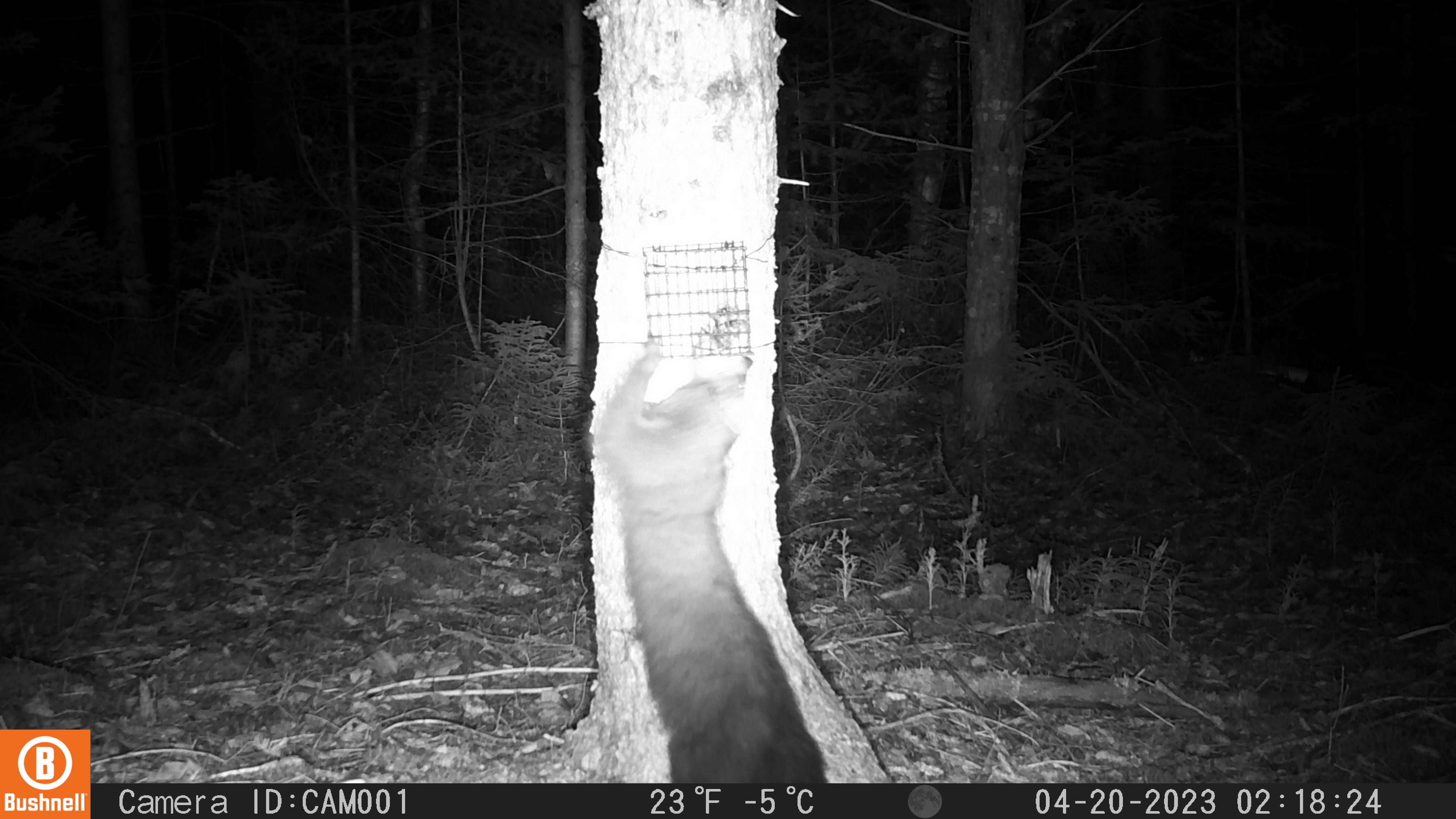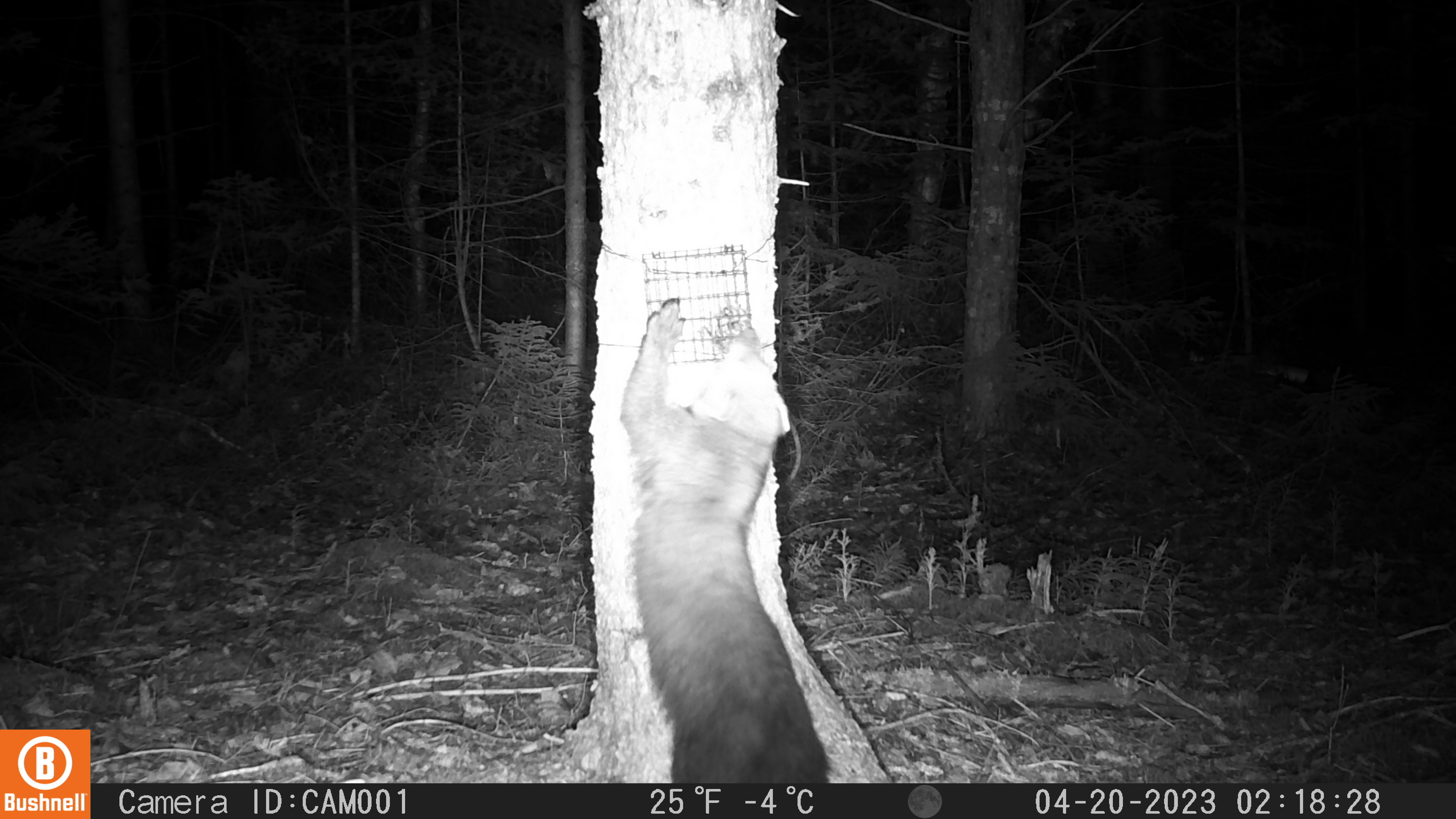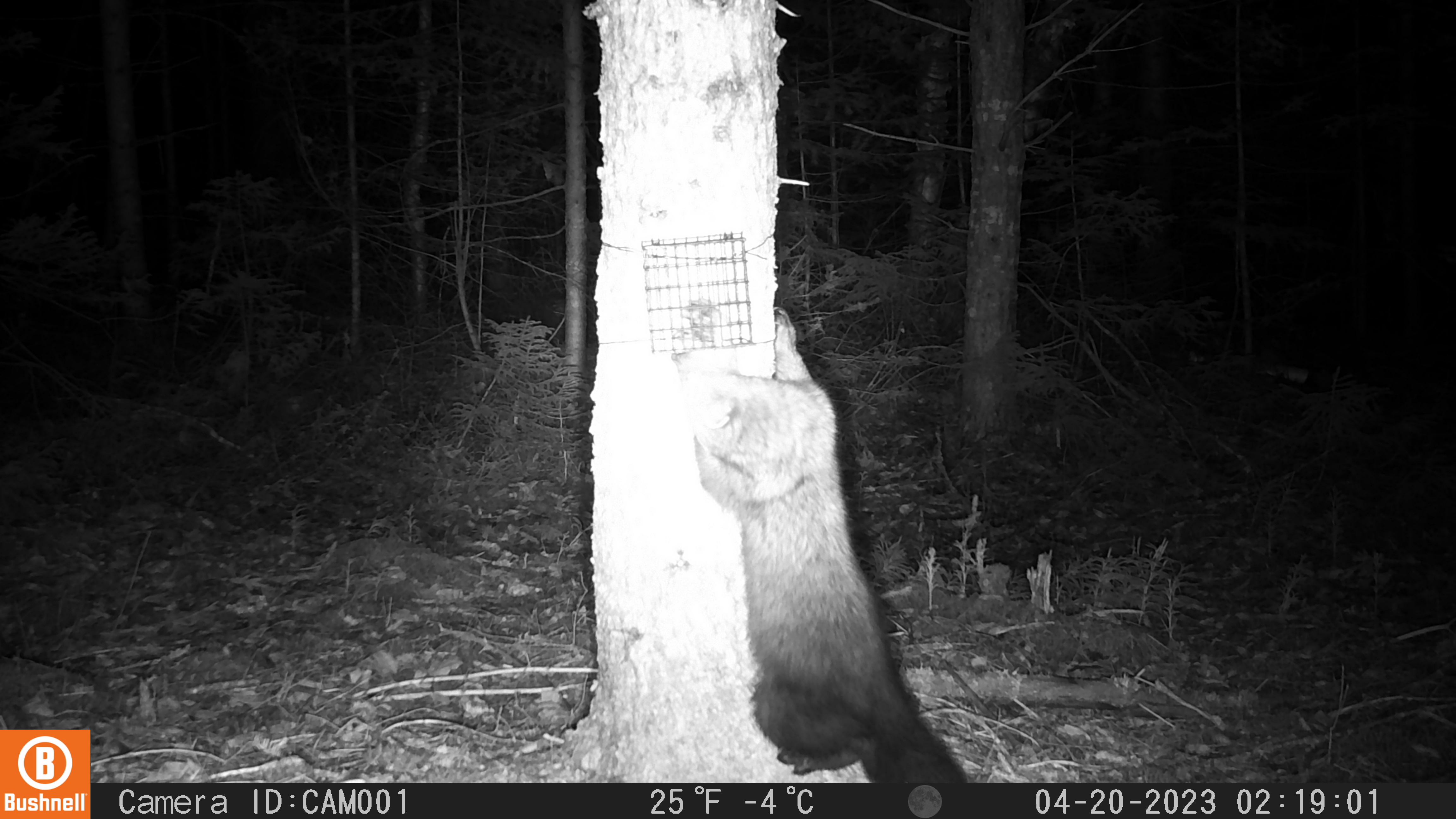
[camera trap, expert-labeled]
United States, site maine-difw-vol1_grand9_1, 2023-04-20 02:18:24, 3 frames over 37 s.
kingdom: Animalia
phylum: Chordata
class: Mammalia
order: Carnivora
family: Mustelidae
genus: Pekania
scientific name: Pekania pennanti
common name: fisher